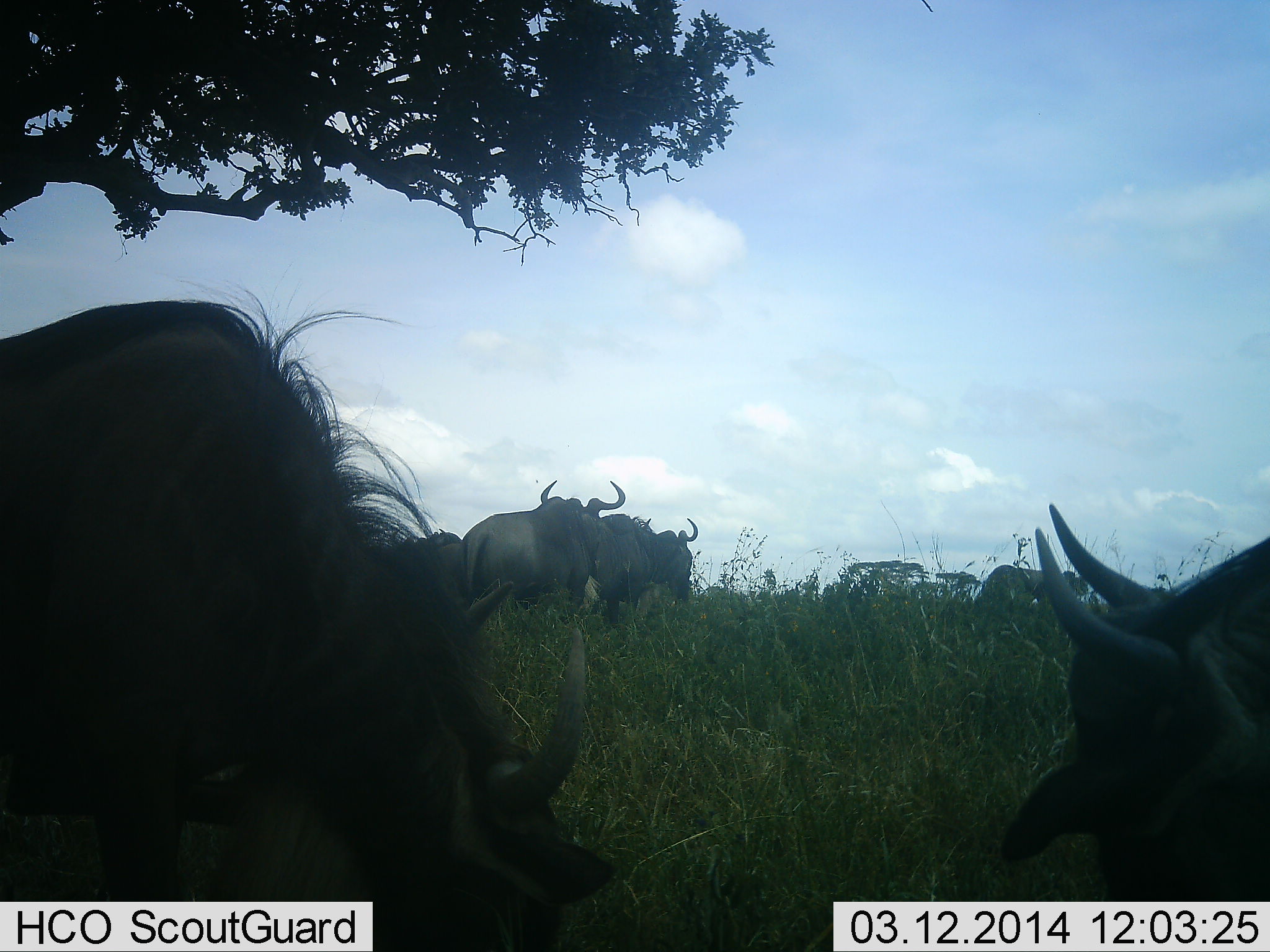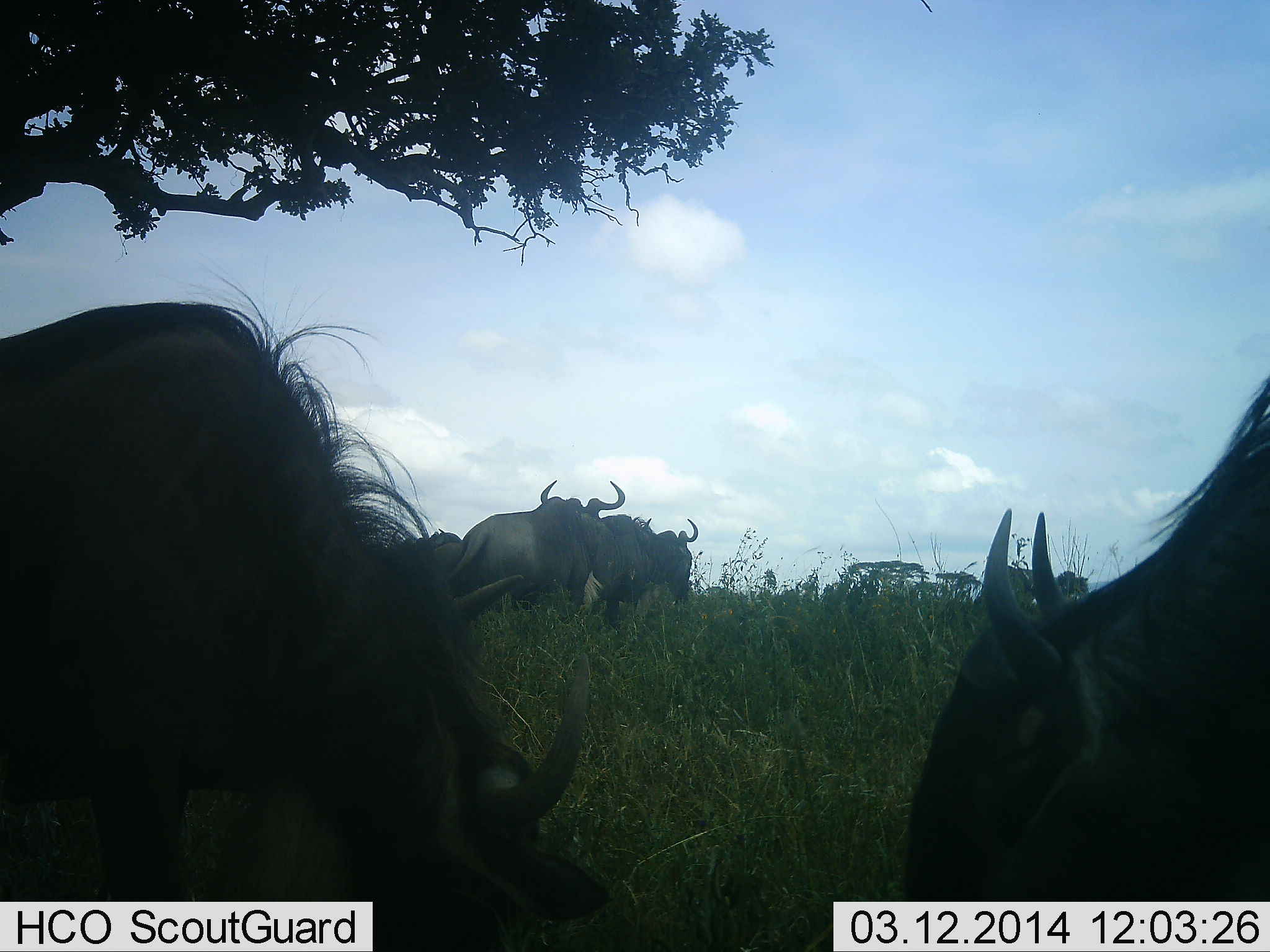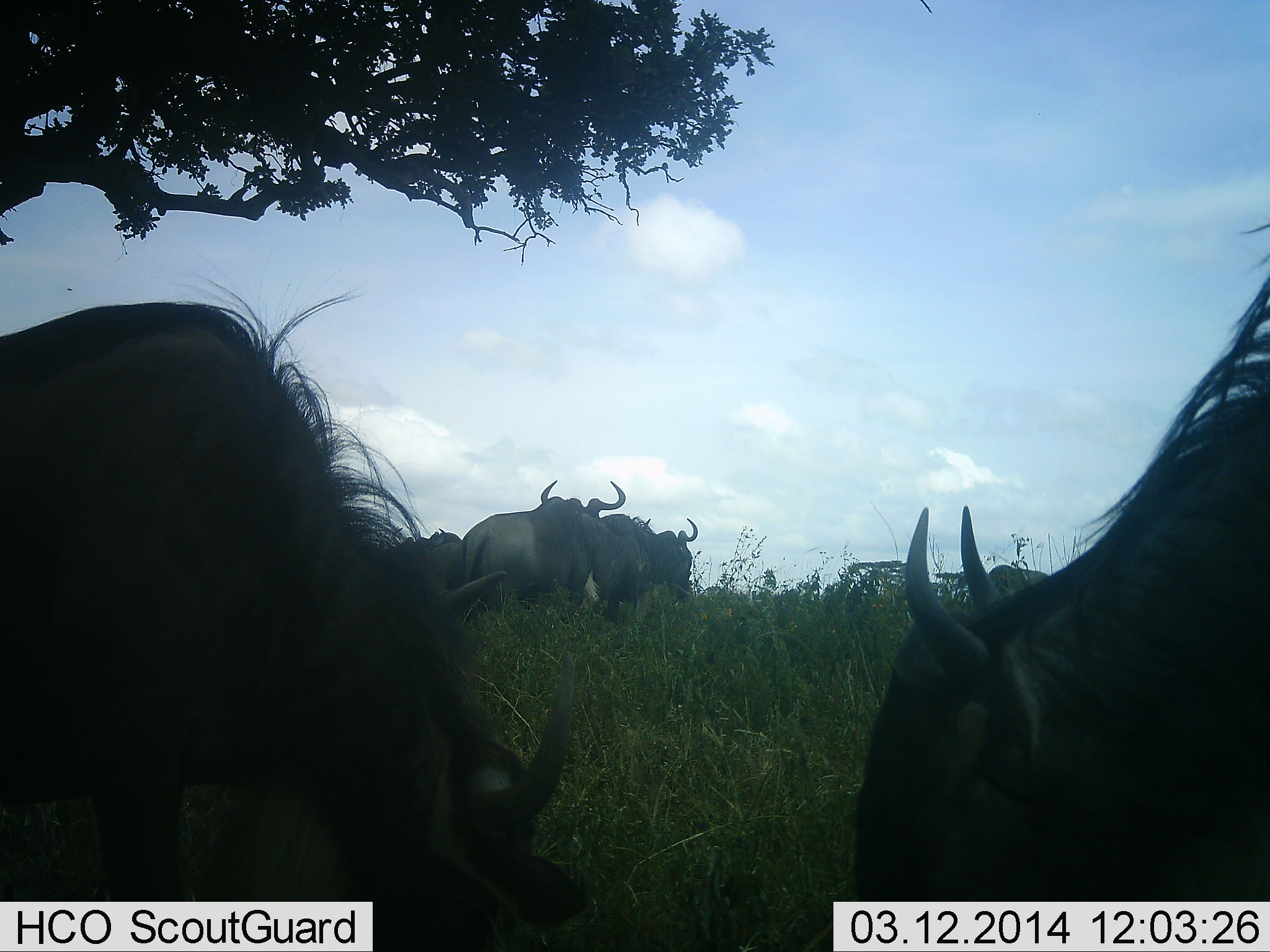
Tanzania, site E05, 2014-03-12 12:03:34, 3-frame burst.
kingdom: Animalia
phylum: Chordata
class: Mammalia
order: Artiodactyla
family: Bovidae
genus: Connochaetes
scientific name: Connochaetes taurinus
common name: blue wildebeest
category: wildebeest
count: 5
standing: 80%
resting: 10%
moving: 10%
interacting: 0%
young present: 0%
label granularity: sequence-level